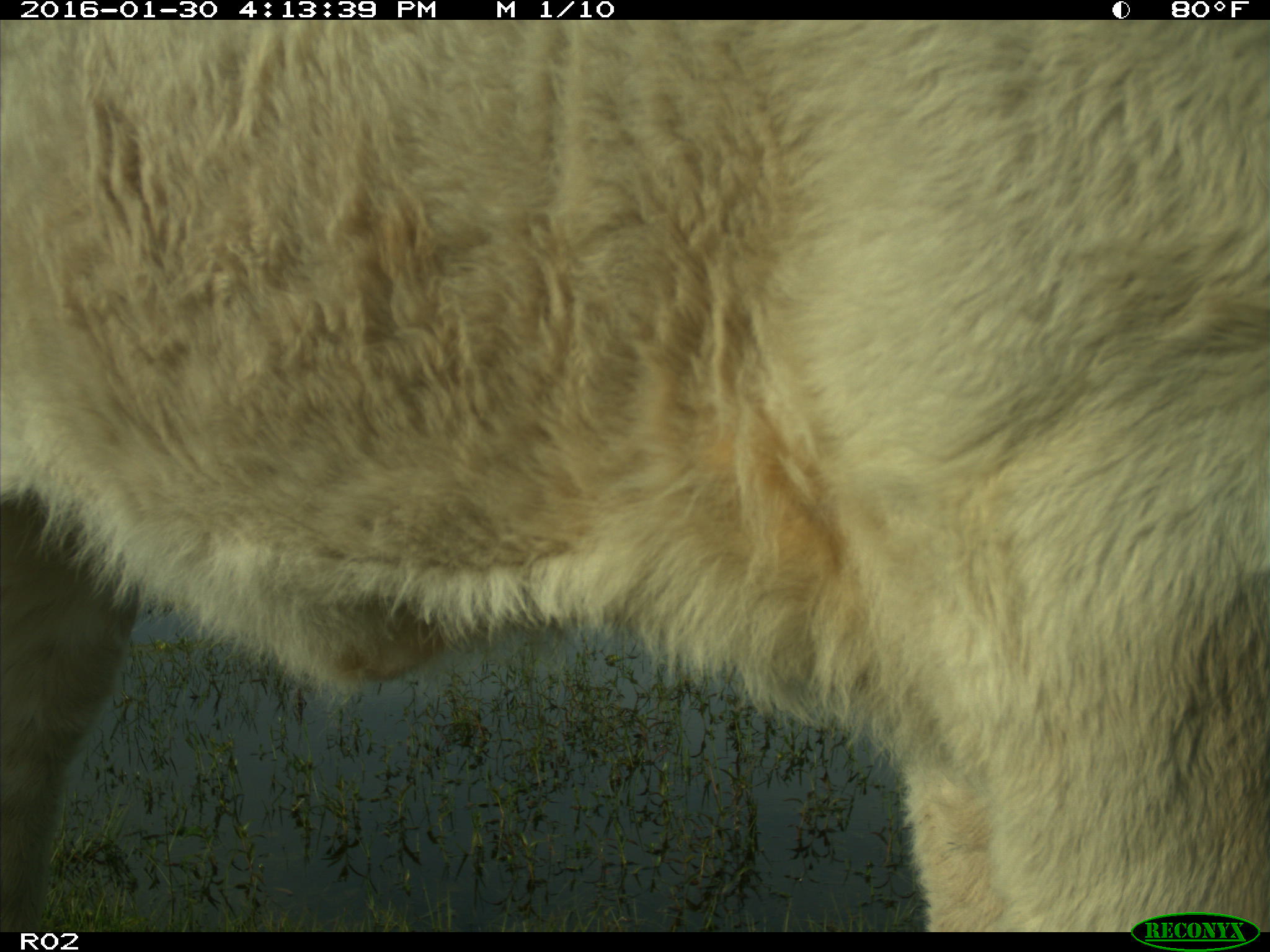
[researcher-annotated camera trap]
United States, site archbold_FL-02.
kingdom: Animalia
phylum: Chordata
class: Mammalia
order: Artiodactyla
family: Bovidae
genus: Bos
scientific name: Bos taurus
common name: domestic cow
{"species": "Bos taurus (domestic cow)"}